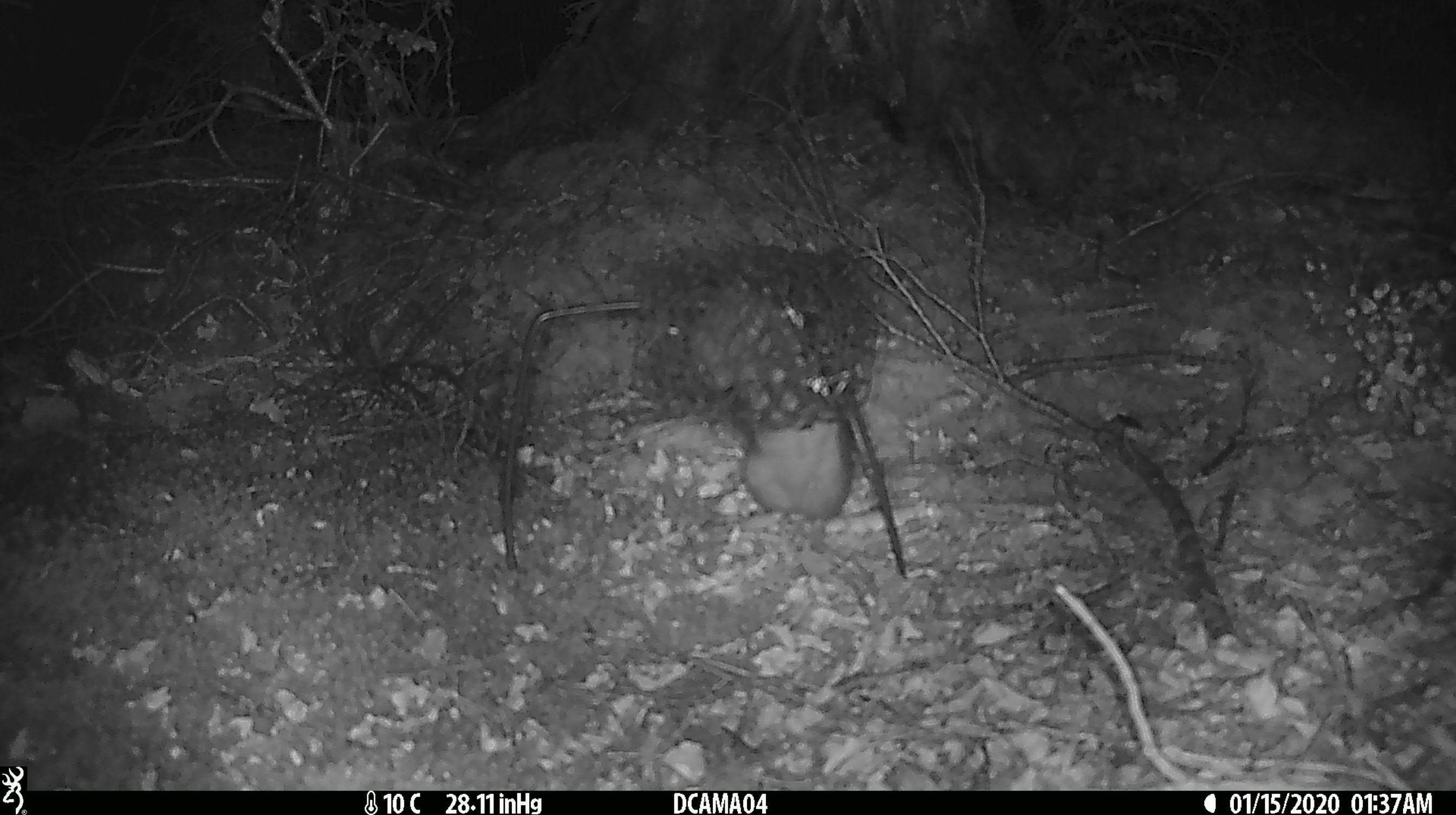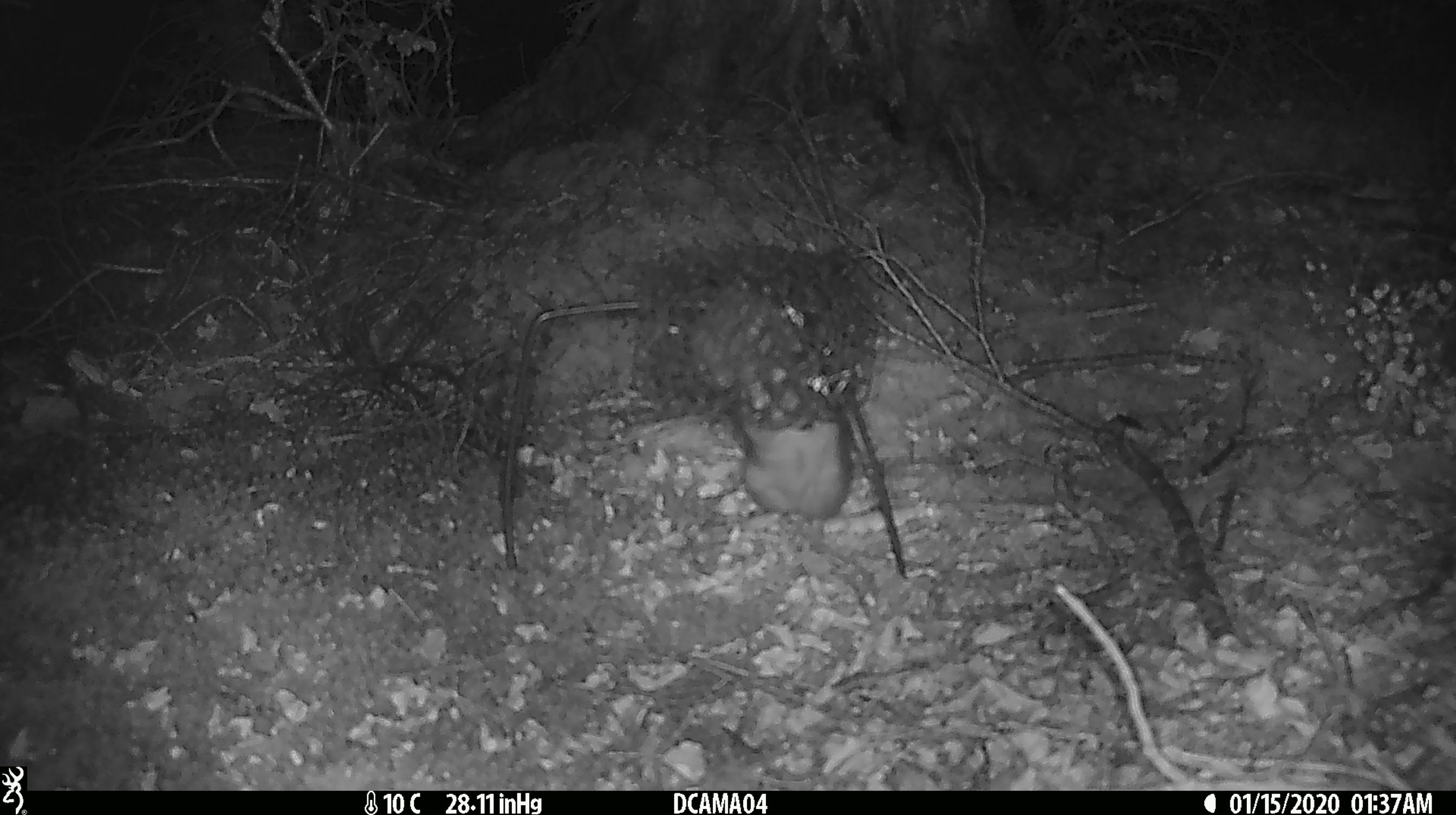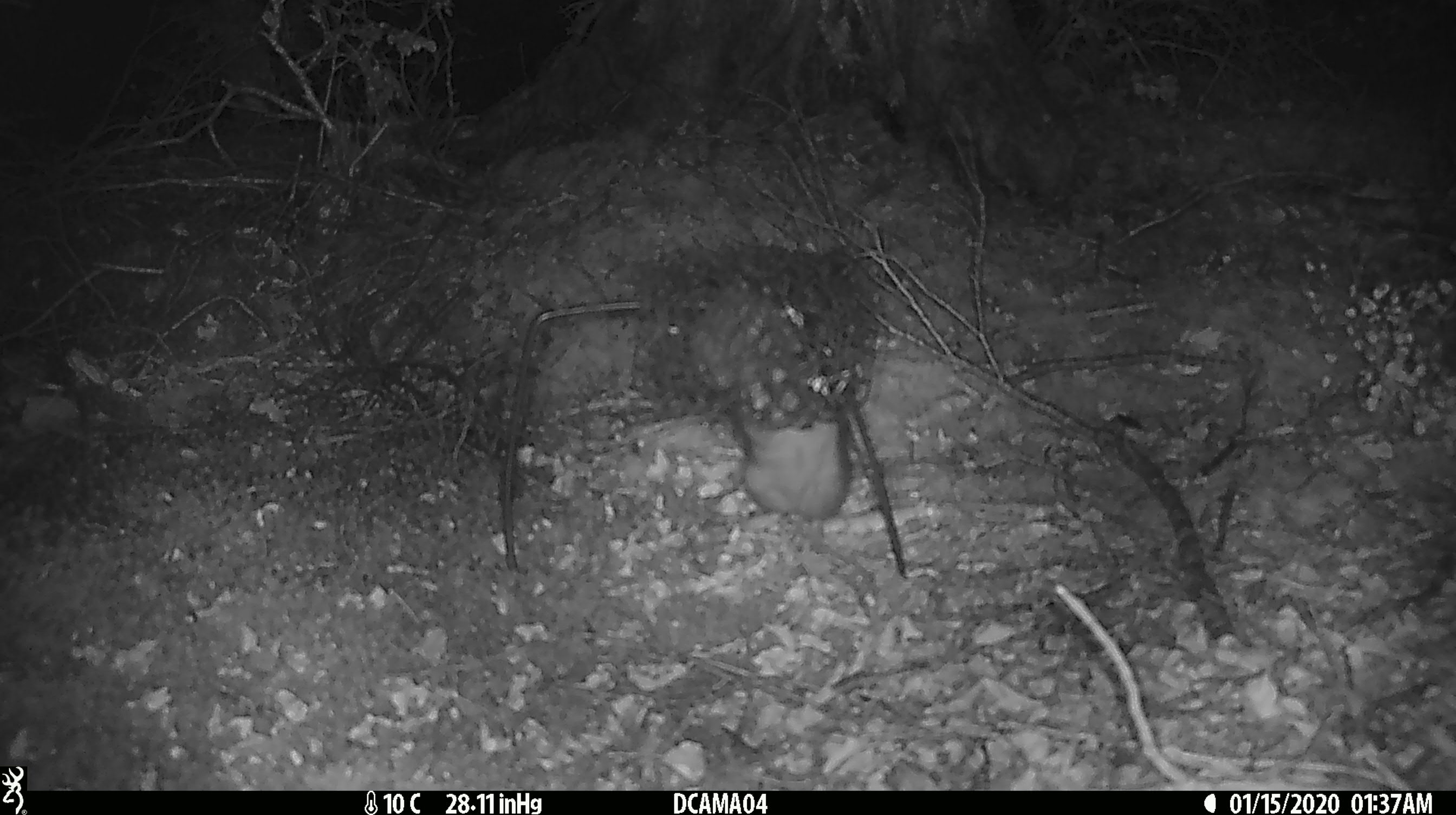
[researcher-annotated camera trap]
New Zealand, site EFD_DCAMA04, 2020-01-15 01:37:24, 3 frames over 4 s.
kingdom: Animalia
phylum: Chordata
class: Mammalia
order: Rodentia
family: Muridae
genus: Rattus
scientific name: Rattus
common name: rat